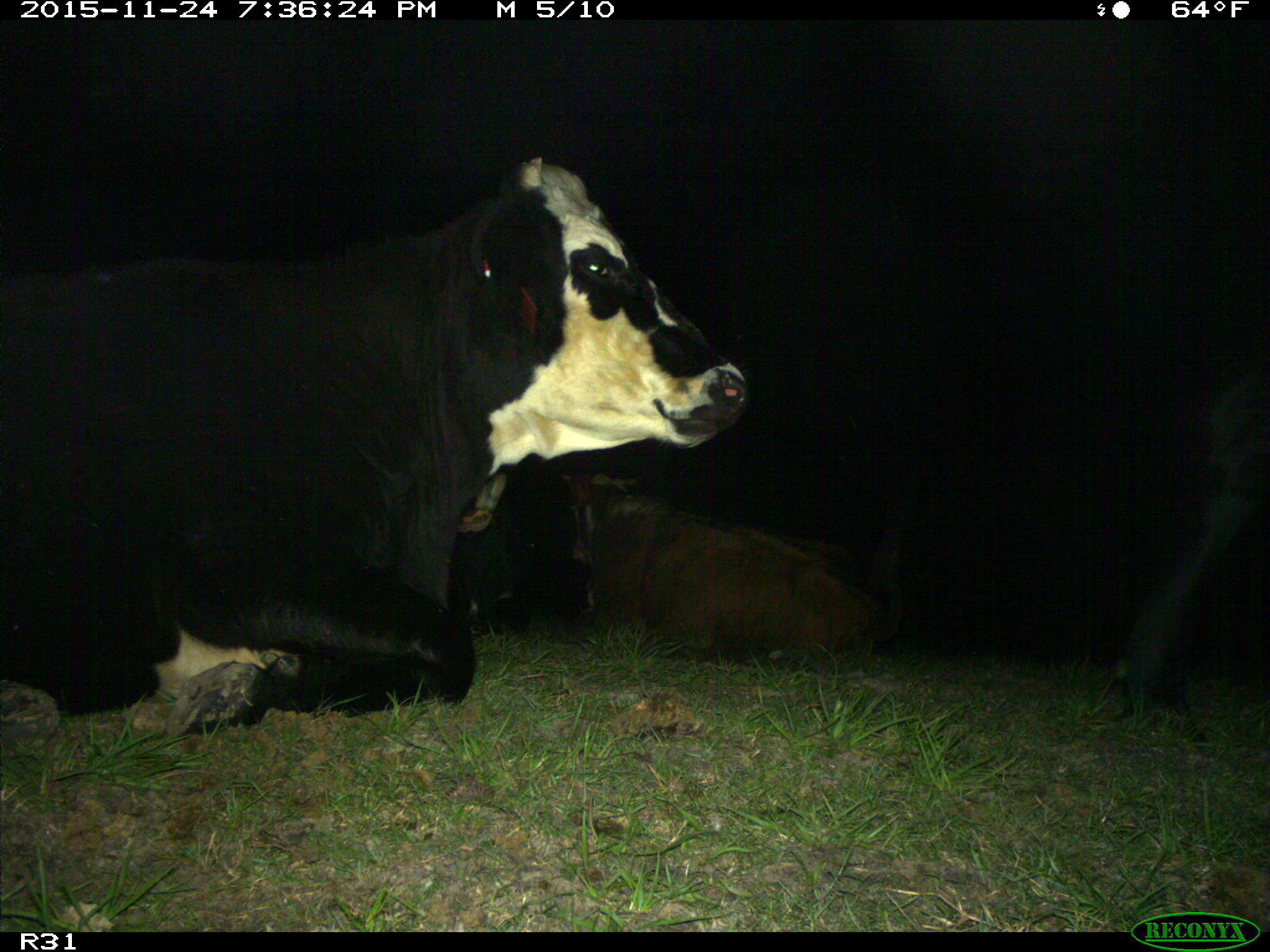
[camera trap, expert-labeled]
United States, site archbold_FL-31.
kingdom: Animalia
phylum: Chordata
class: Mammalia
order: Artiodactyla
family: Bovidae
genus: Bos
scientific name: Bos taurus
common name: domestic cow